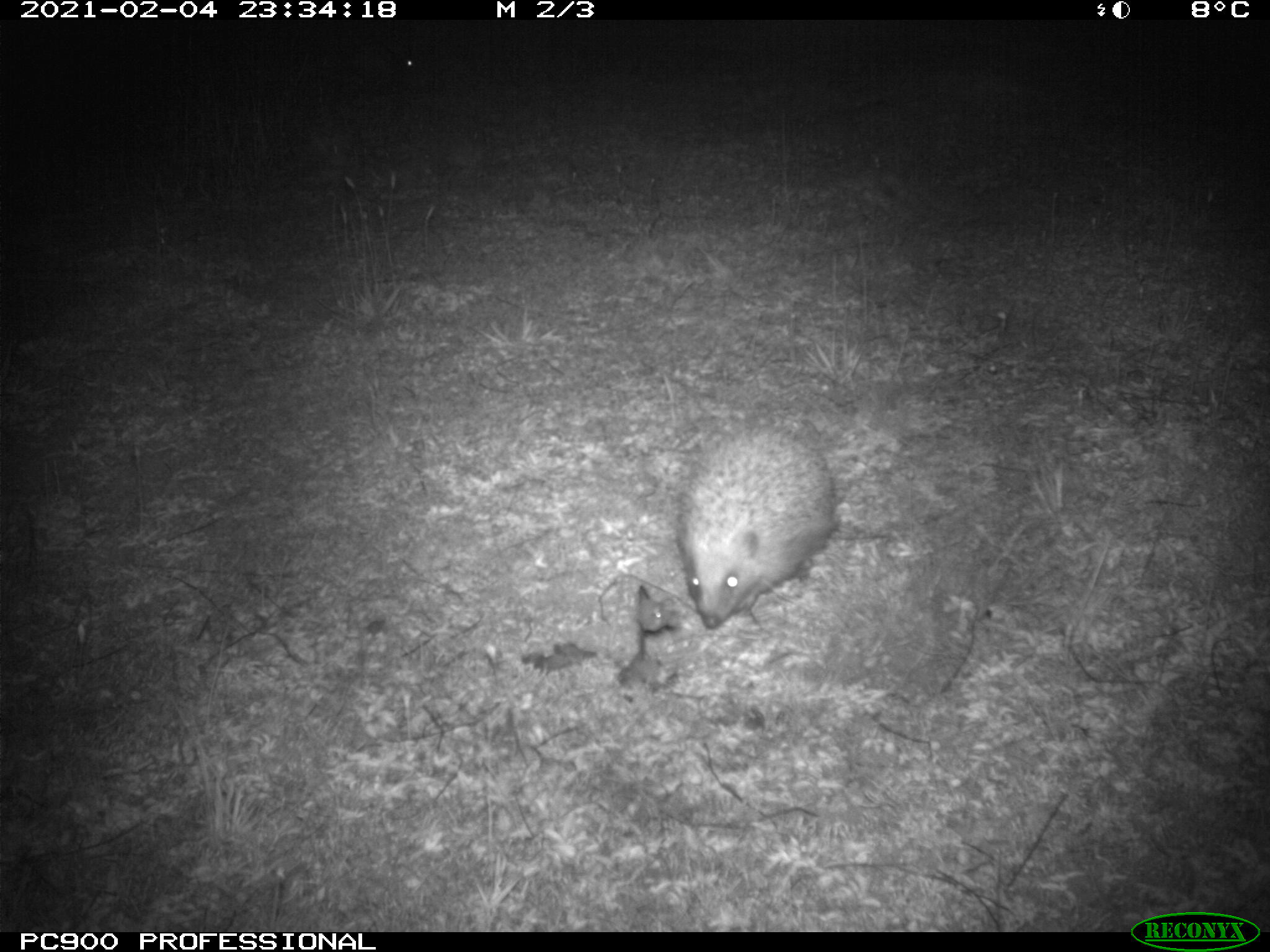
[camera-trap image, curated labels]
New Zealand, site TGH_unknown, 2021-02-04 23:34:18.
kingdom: Animalia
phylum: Chordata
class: Mammalia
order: Eulipotyphla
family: Erinaceidae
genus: Erinaceus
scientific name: Erinaceus europaeus europaeus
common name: european hedgehog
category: hedgehog